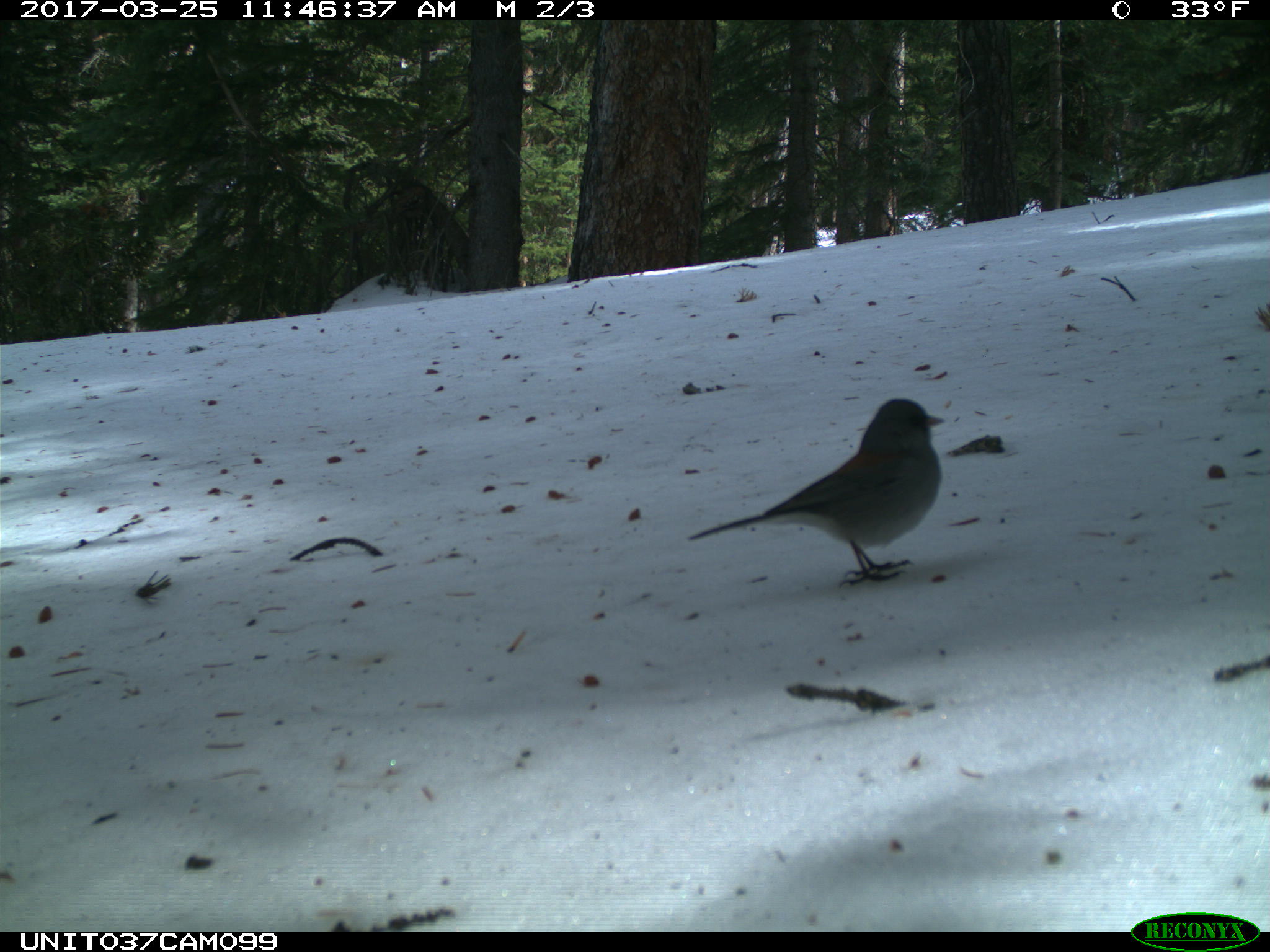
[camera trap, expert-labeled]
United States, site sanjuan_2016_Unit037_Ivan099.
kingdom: Animalia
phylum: Chordata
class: Aves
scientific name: Aves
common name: birds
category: unidentified bird